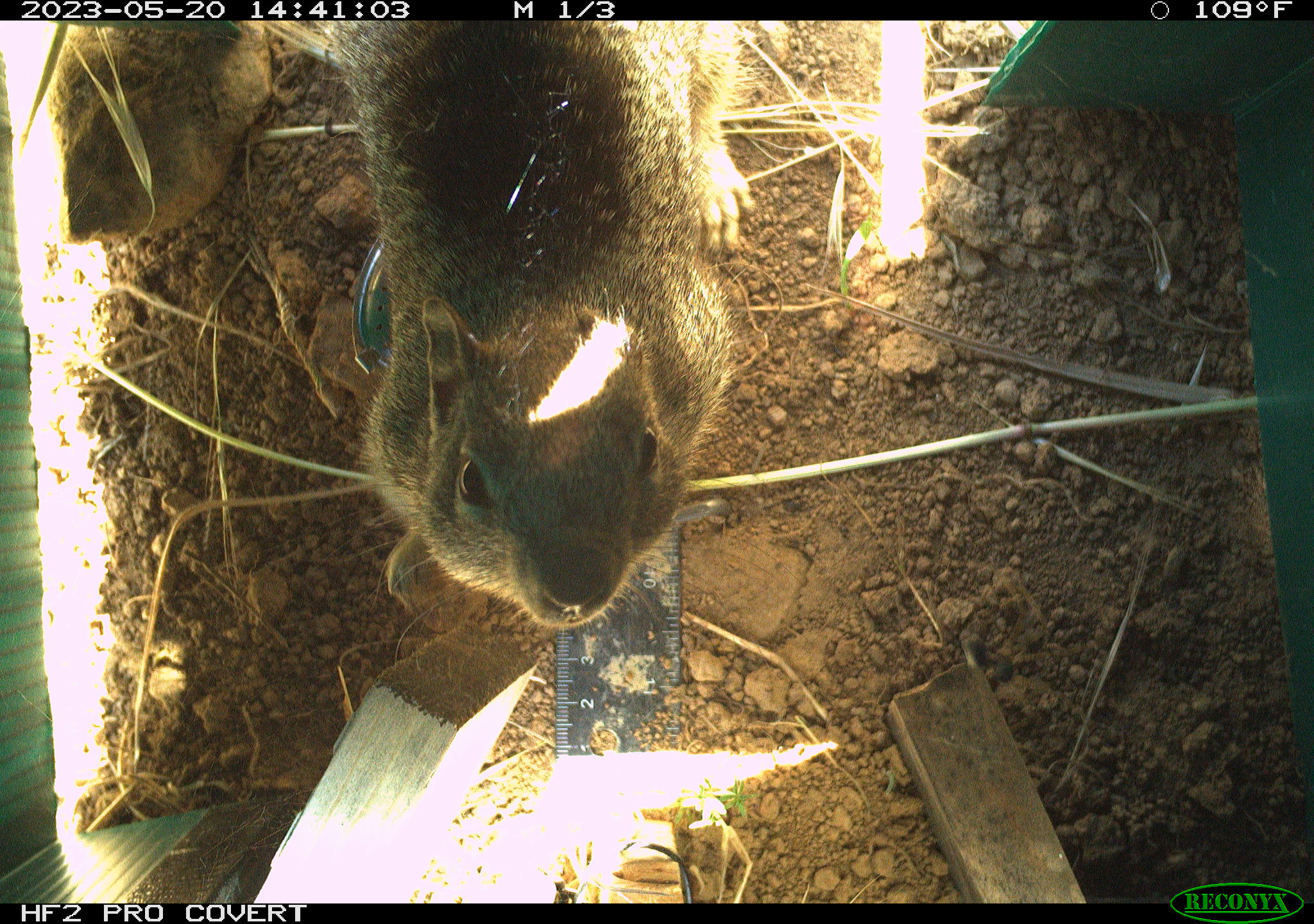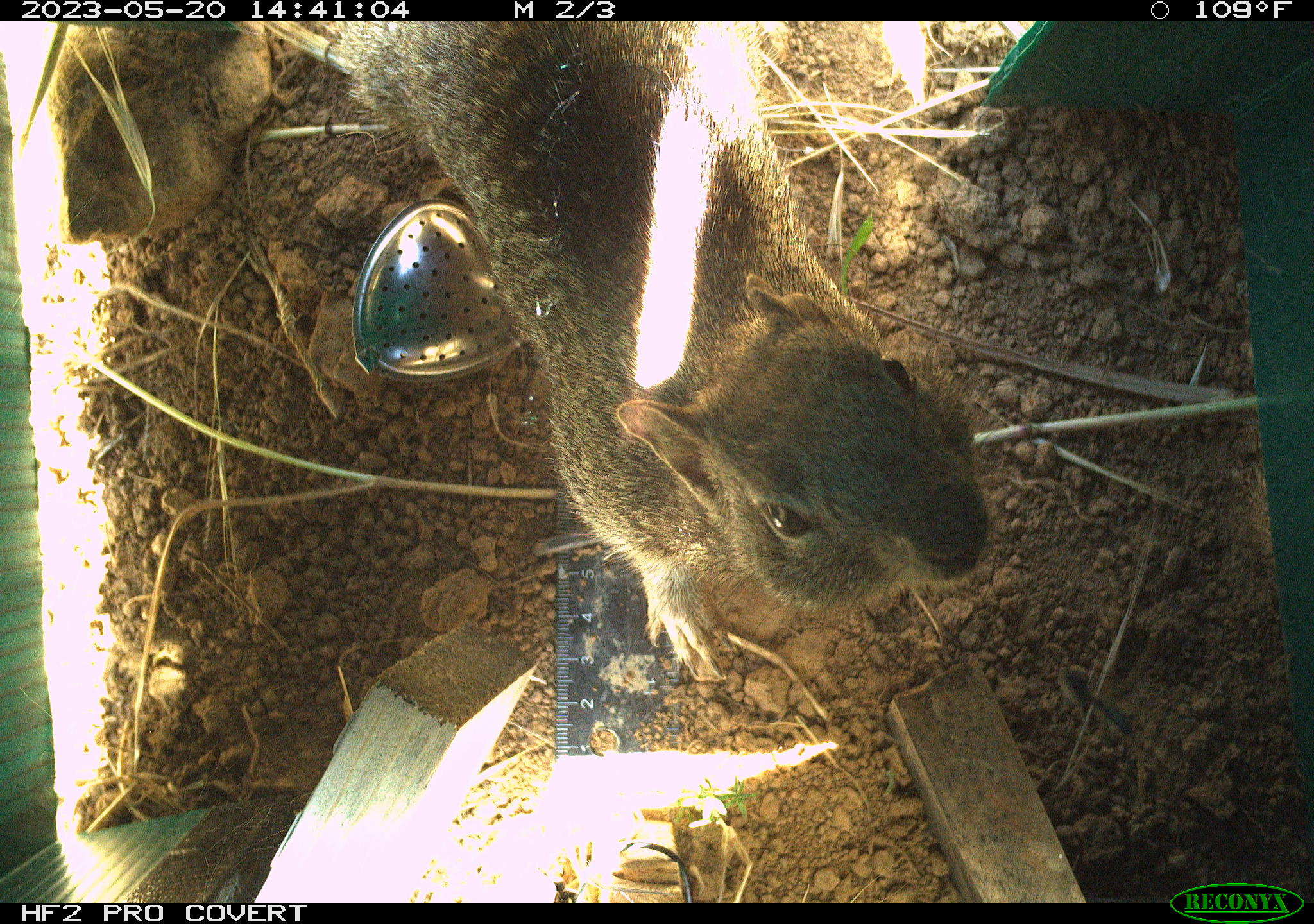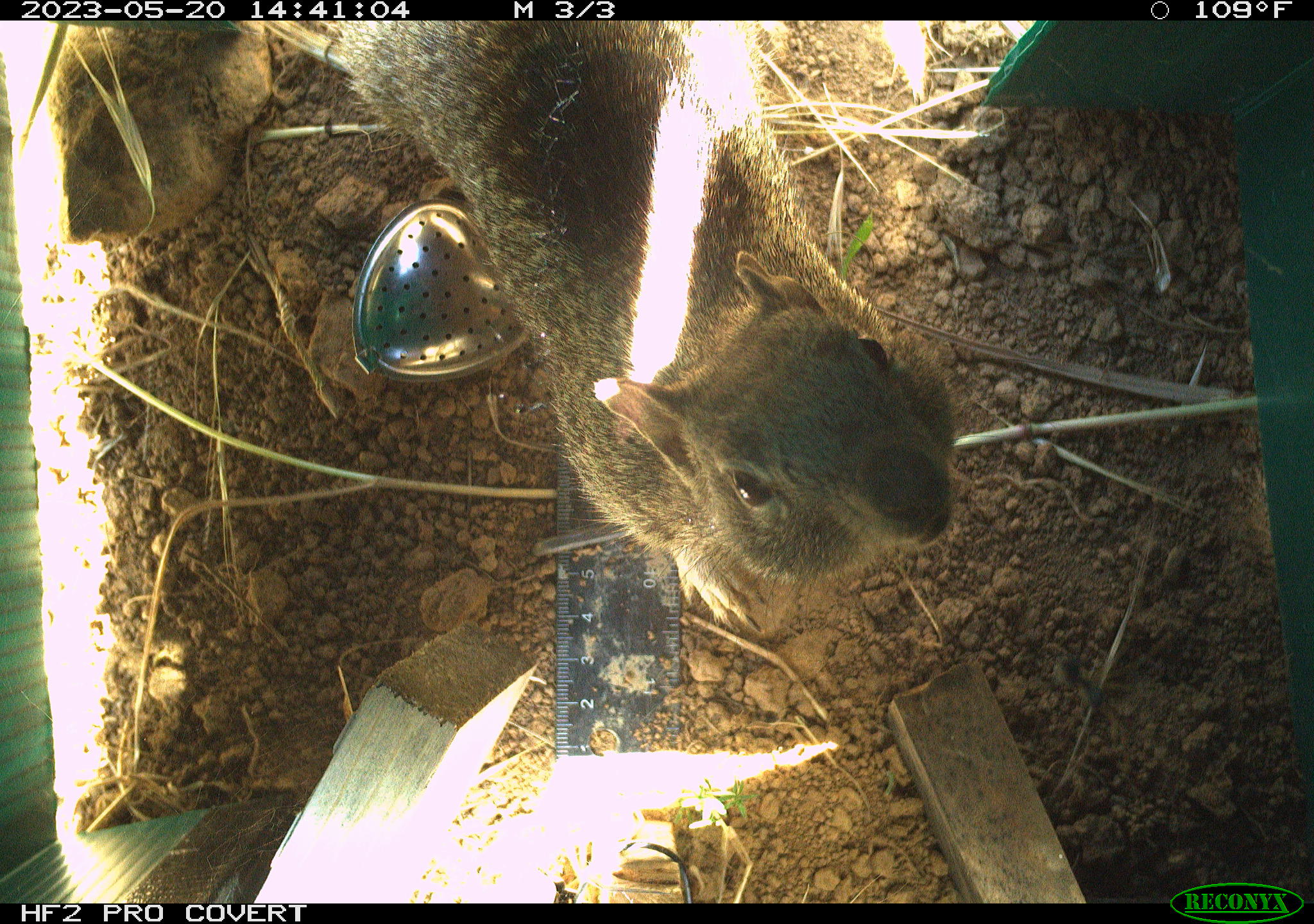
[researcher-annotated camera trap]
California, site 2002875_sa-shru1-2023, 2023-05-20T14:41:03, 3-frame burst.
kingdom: Animalia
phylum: Chordata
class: Mammalia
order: Rodentia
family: Sciuridae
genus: Otospermophilus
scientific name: Otospermophilus beecheyi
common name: california ground squirrel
California ground squirrel (Otospermophilus beecheyi).